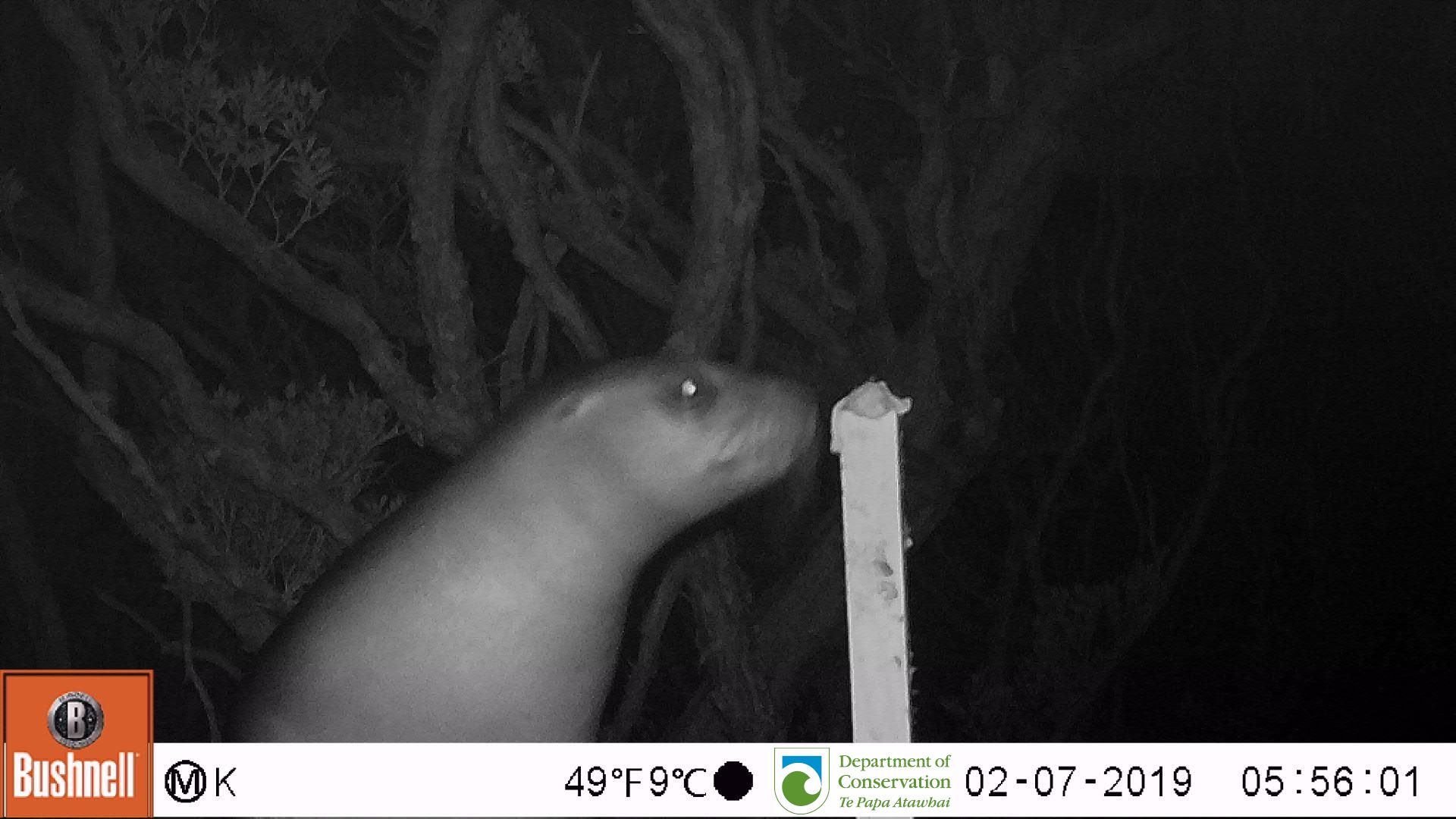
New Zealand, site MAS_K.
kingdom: Animalia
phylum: Chordata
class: Mammalia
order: Carnivora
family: Otariidae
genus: Phocarctos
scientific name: Phocarctos hookeri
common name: new zealand sea lion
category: sealion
Sealion (new zealand sea lion) (Phocarctos hookeri).